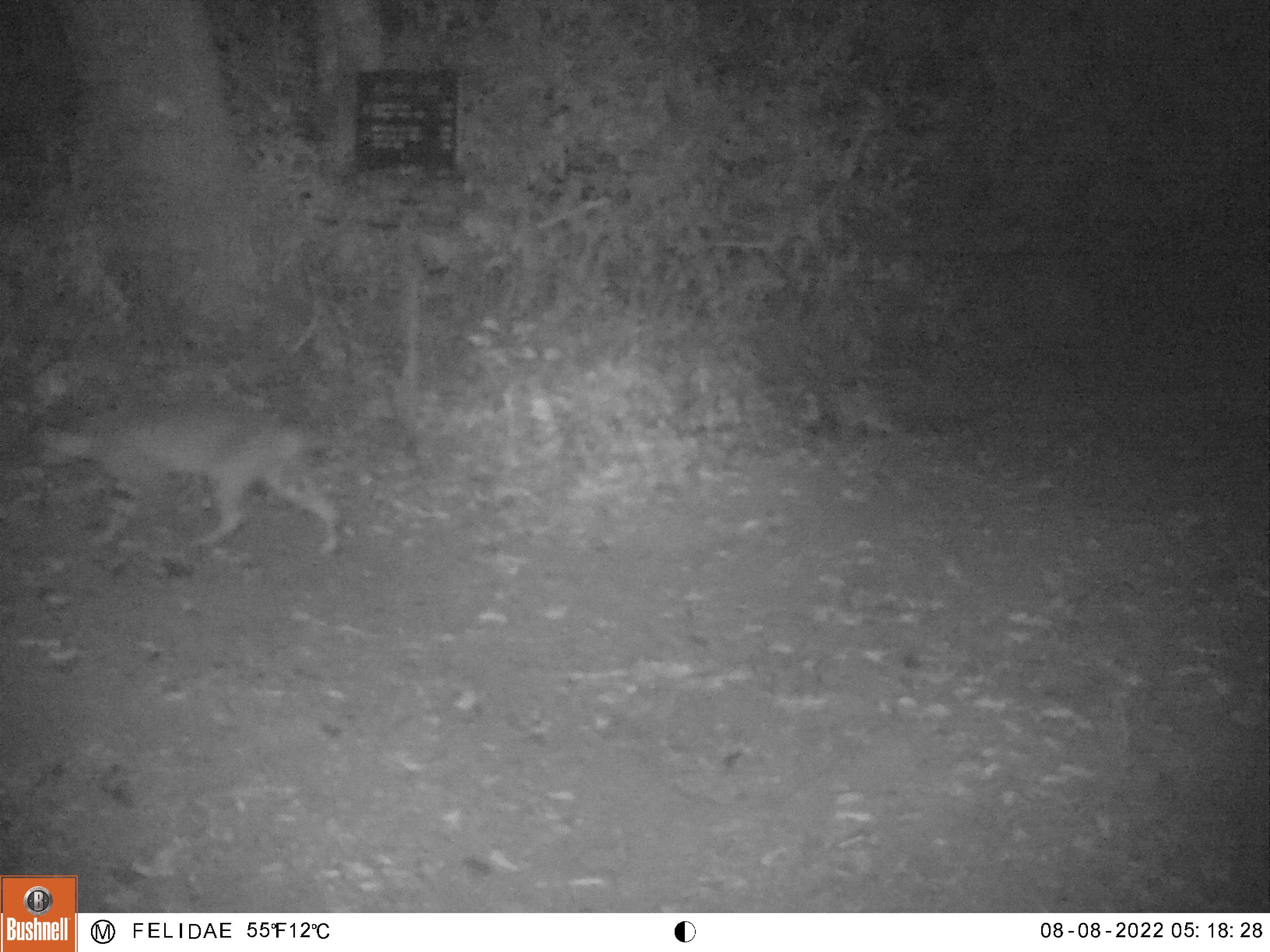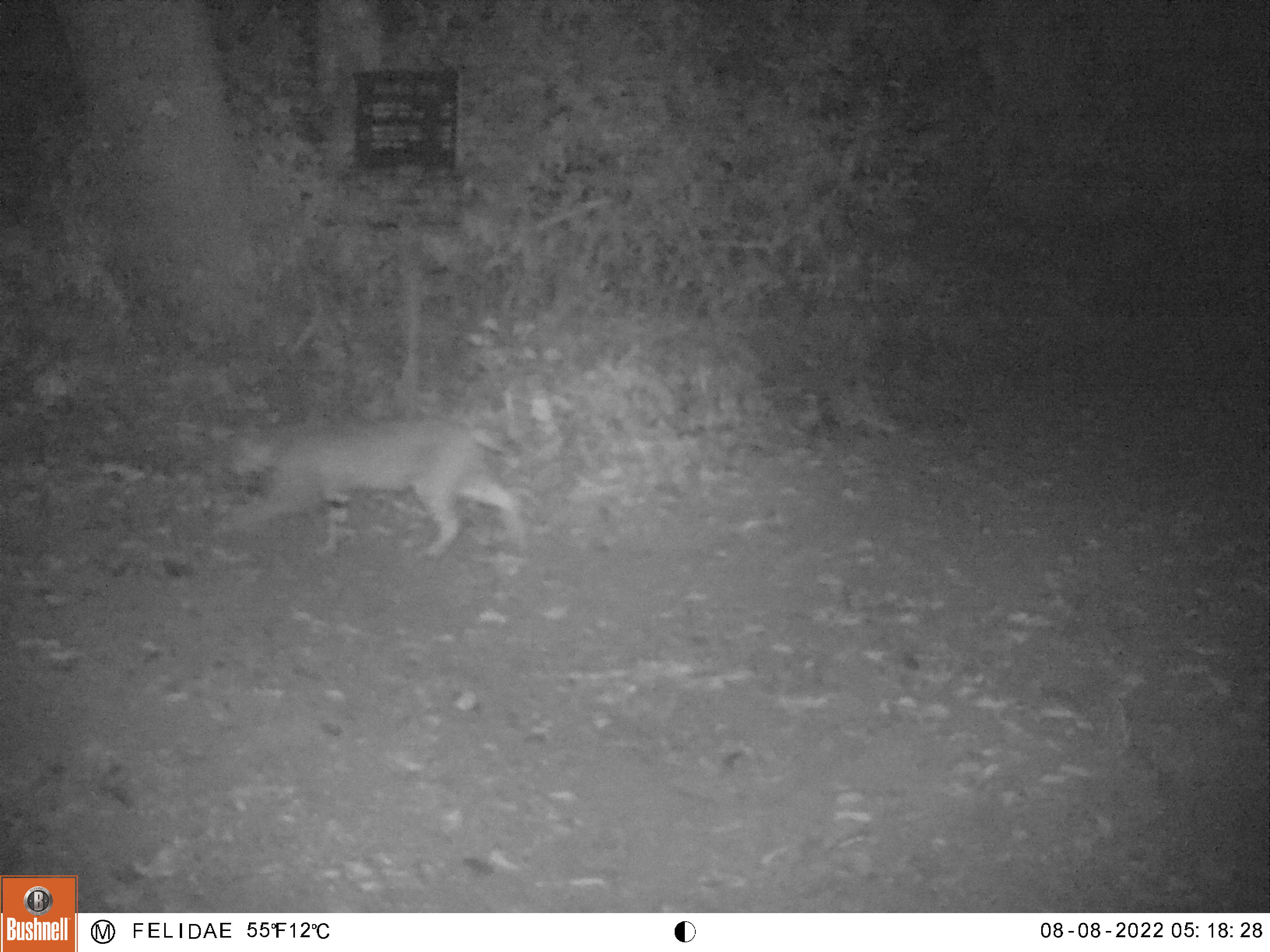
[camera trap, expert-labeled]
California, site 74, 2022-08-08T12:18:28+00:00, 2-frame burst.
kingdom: Animalia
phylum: Chordata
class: Mammalia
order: Carnivora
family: Felidae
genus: Lynx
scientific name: Lynx rufus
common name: bobcat